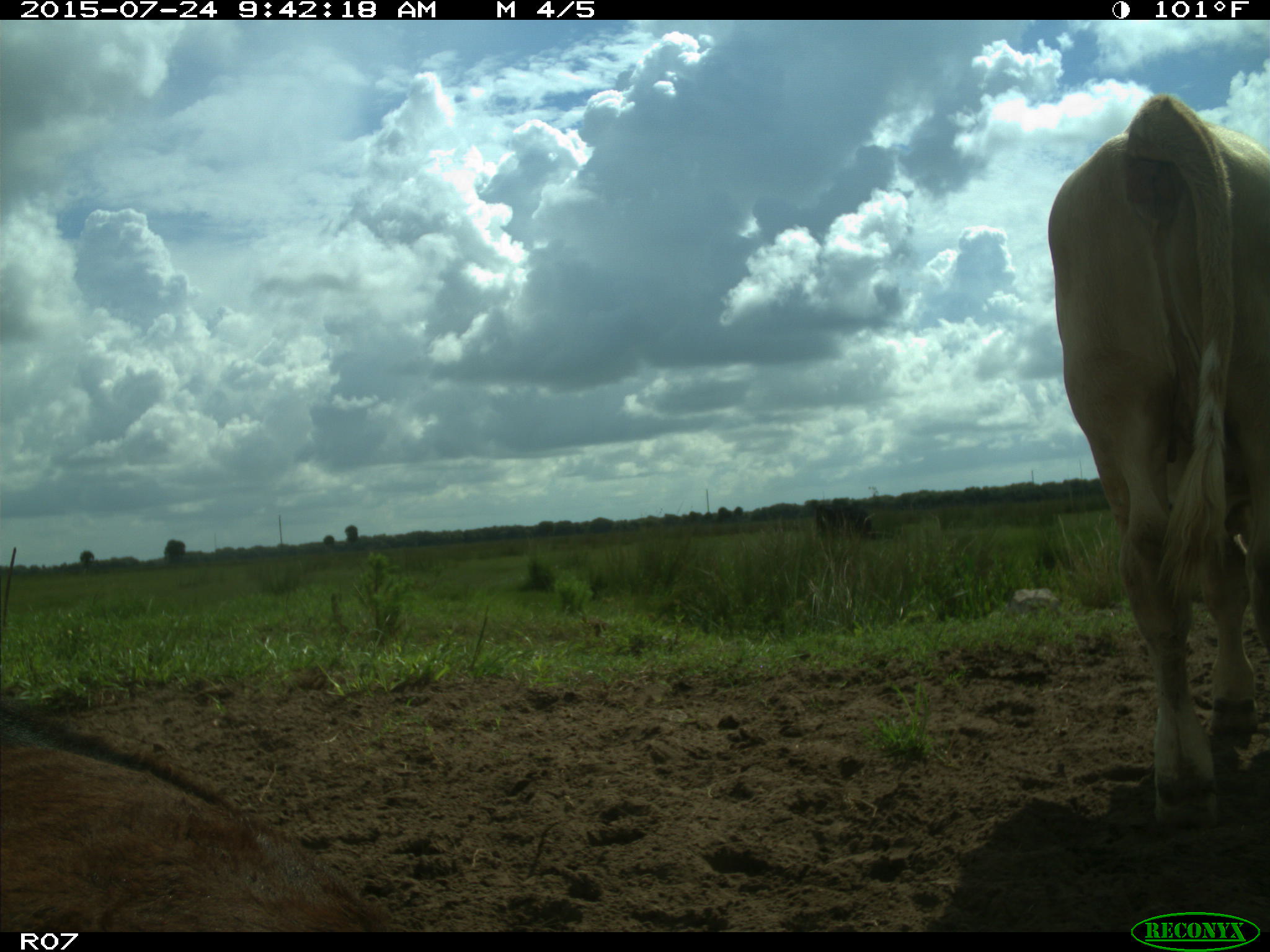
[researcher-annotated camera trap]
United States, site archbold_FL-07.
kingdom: Animalia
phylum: Chordata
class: Mammalia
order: Artiodactyla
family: Bovidae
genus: Bos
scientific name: Bos taurus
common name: domestic cow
Bos taurus (domestic cow).